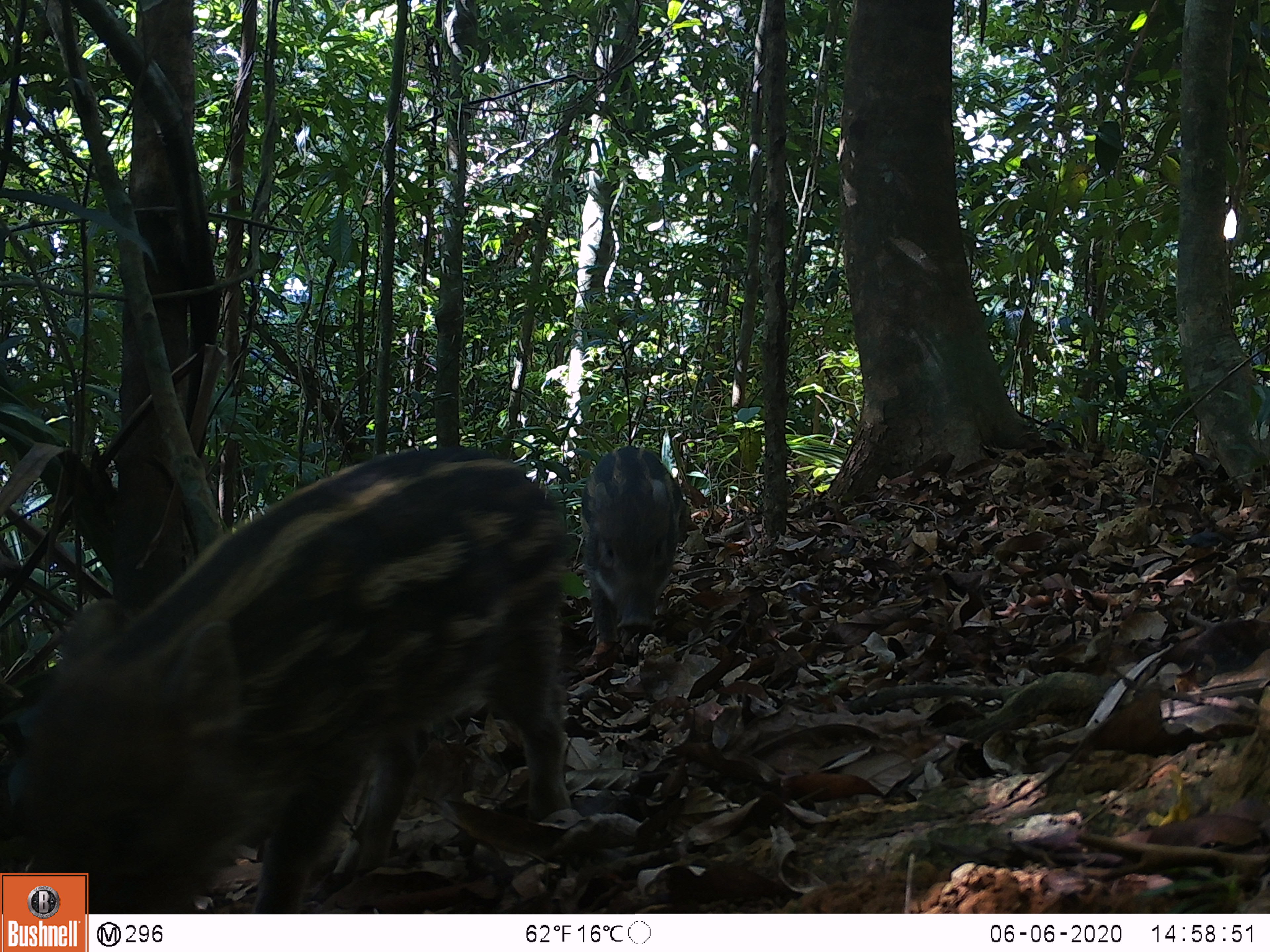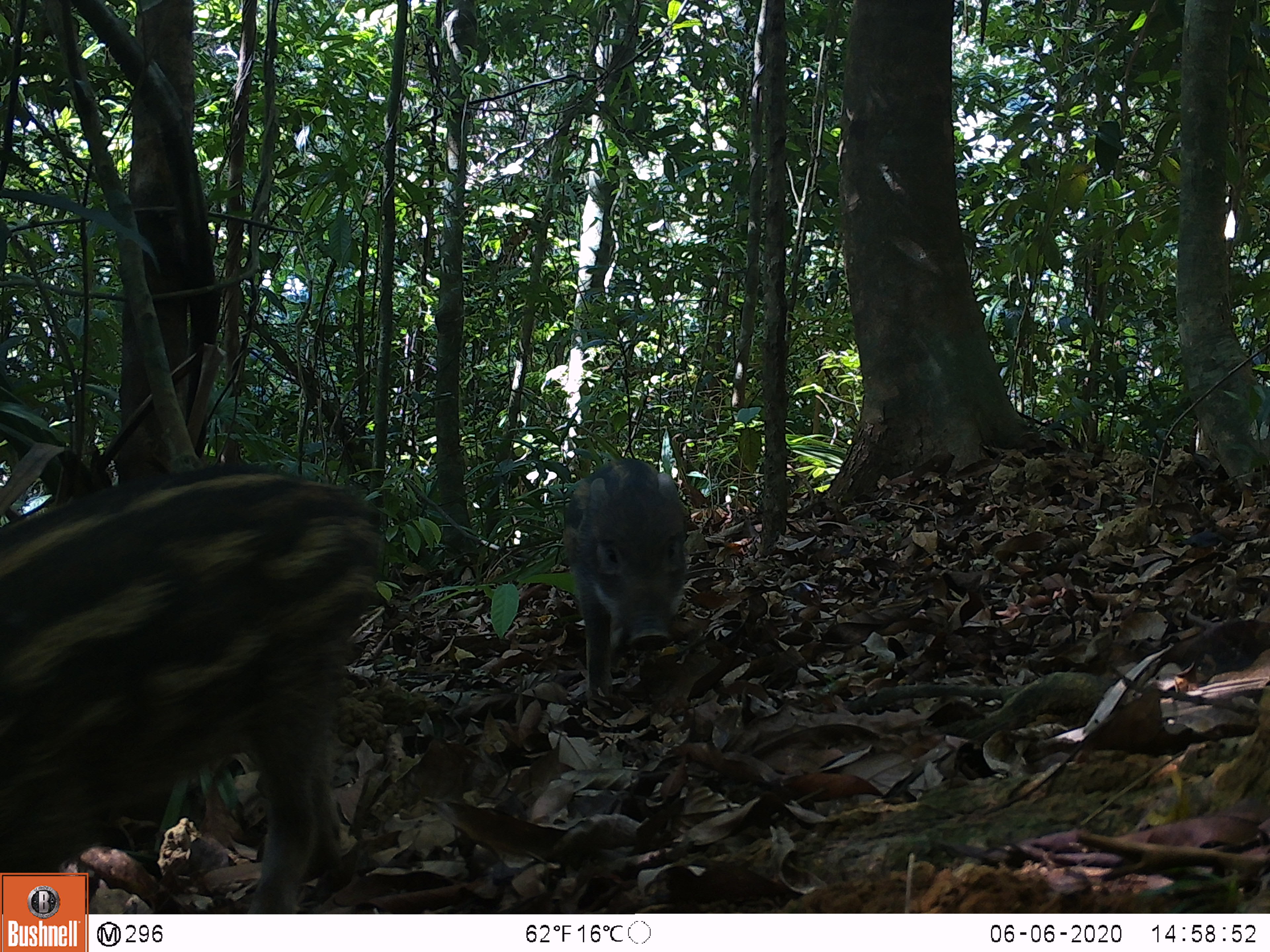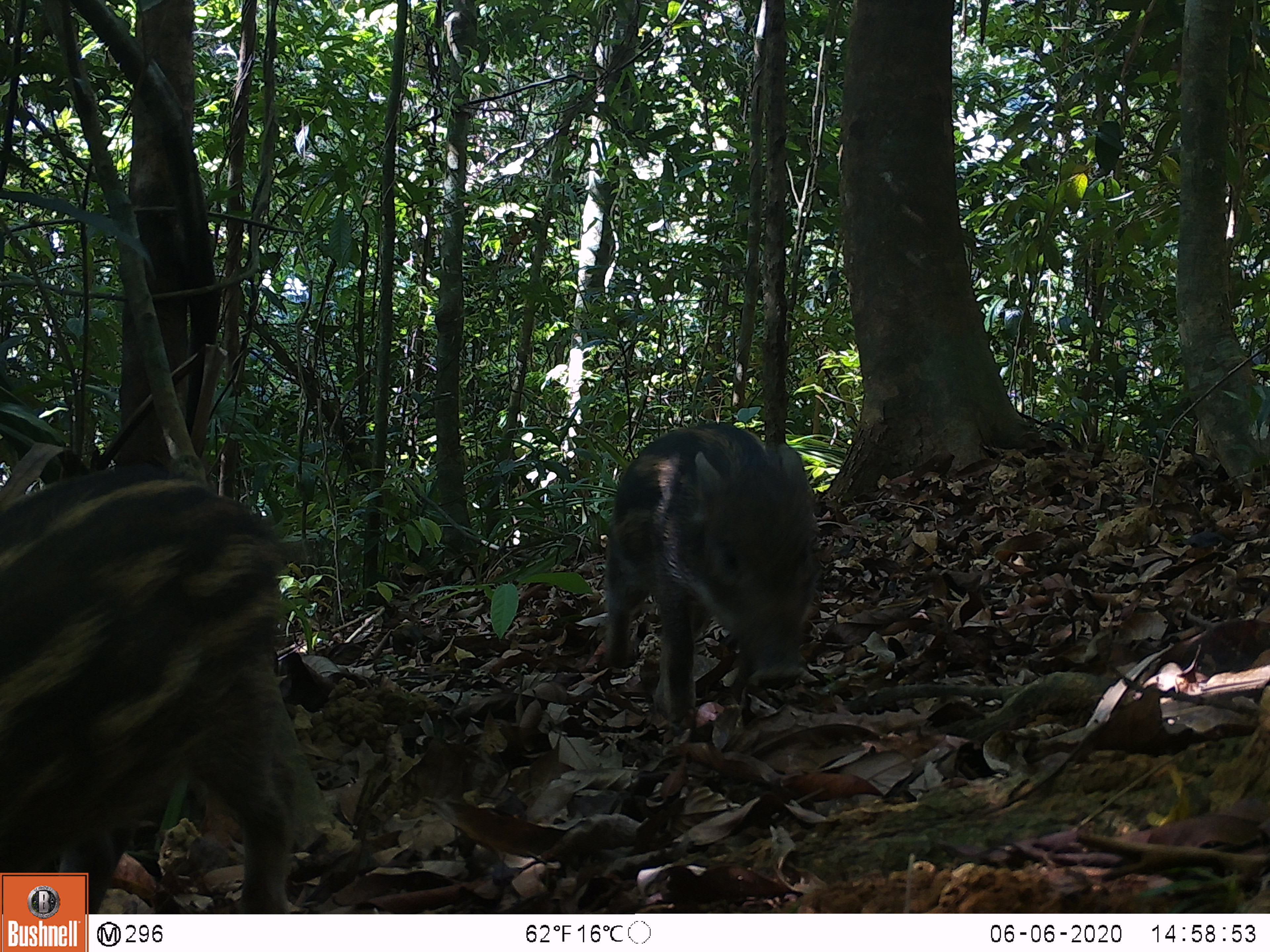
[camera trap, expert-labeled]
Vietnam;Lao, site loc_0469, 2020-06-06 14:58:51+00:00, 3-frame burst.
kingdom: Animalia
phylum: Chordata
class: Mammalia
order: Artiodactyla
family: Suidae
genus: Sus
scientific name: Sus scrofa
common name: eurasian wild pig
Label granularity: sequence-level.